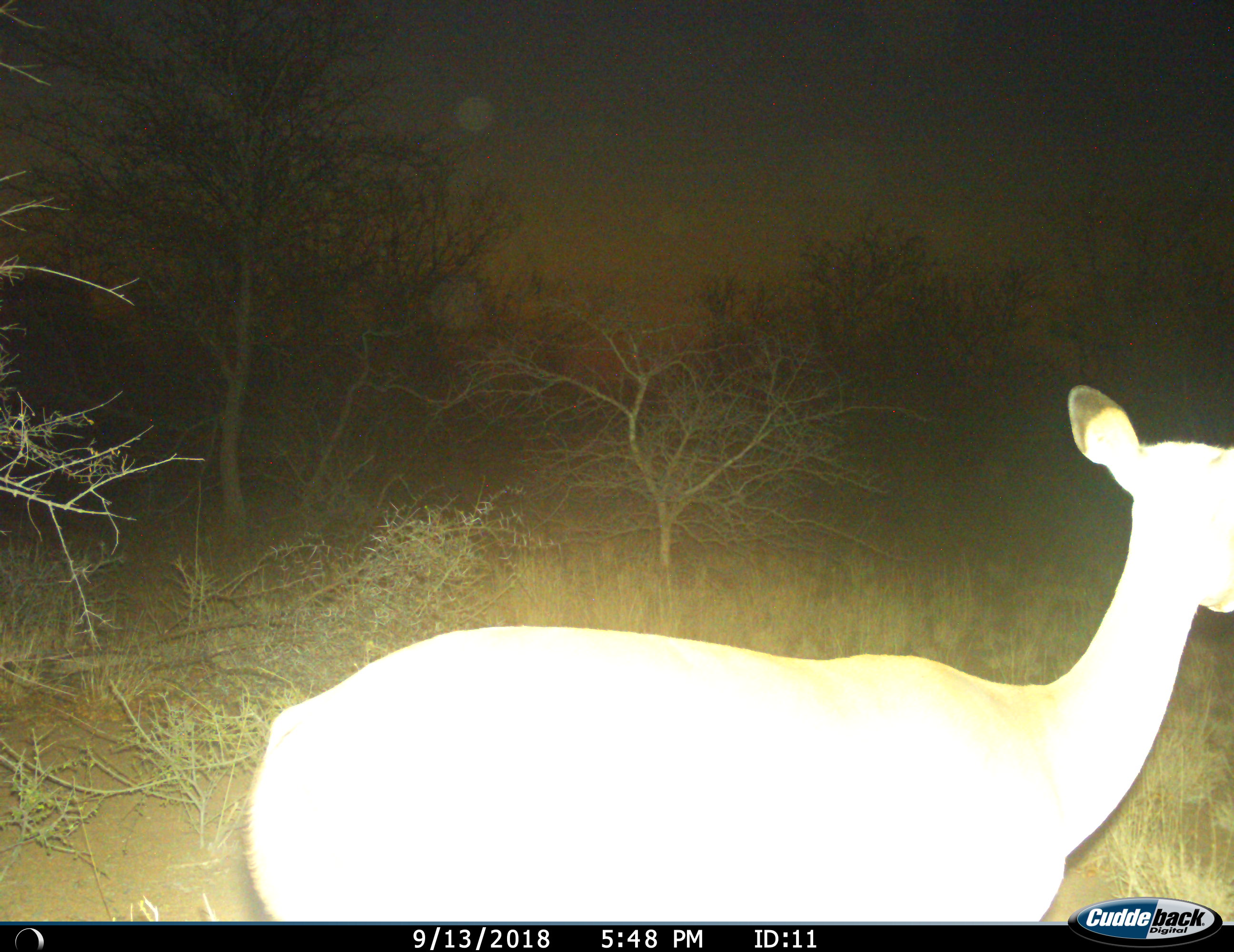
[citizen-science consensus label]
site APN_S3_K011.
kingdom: Animalia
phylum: Chordata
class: Mammalia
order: Artiodactyla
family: Bovidae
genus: Aepyceros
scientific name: Aepyceros melampus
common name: impala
Impala (Aepyceros melampus), count 1. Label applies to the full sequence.